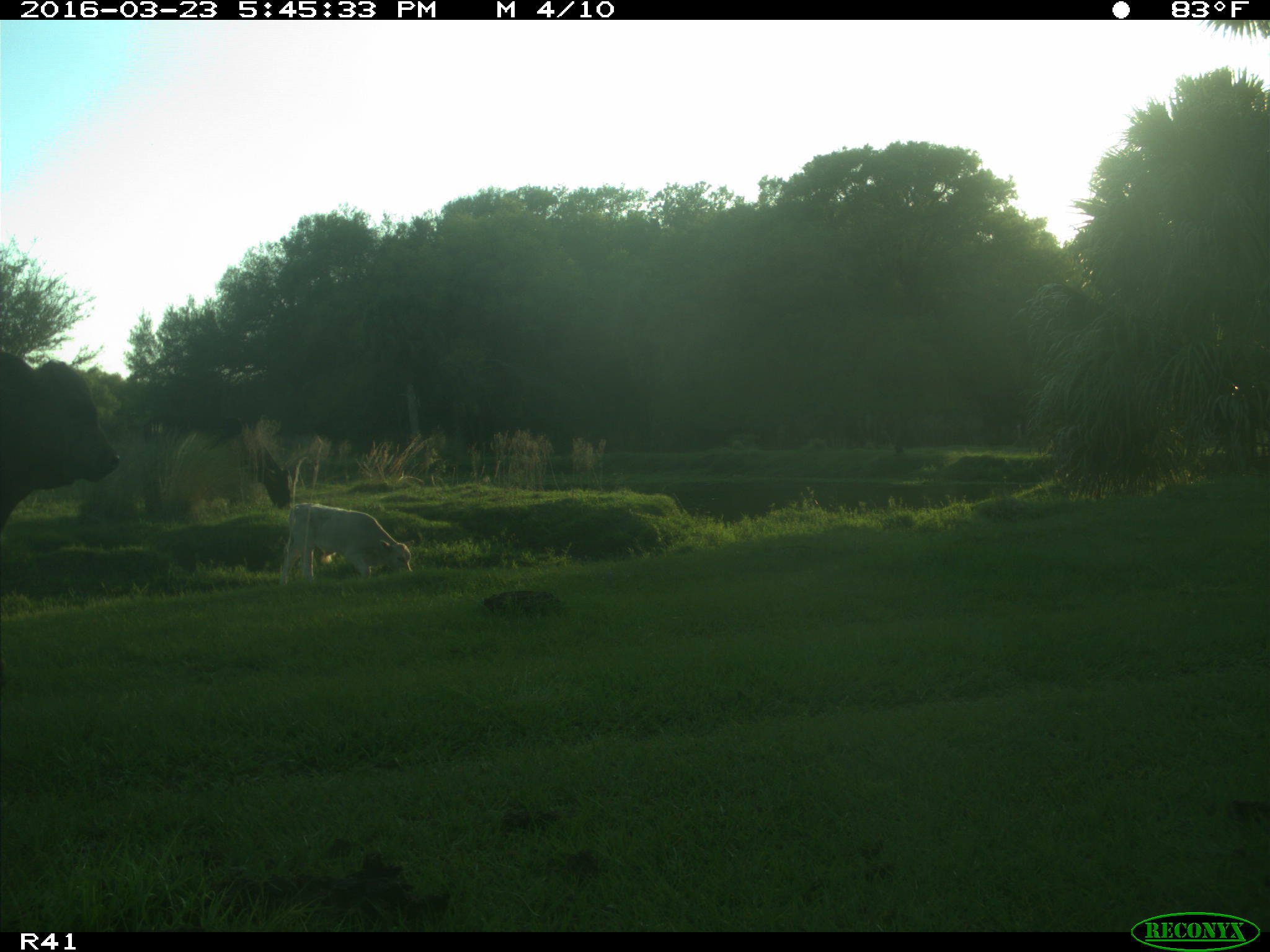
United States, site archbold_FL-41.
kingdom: Animalia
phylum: Chordata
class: Mammalia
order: Artiodactyla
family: Bovidae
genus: Bos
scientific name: Bos taurus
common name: domestic cow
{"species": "Bos taurus (domestic cow)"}